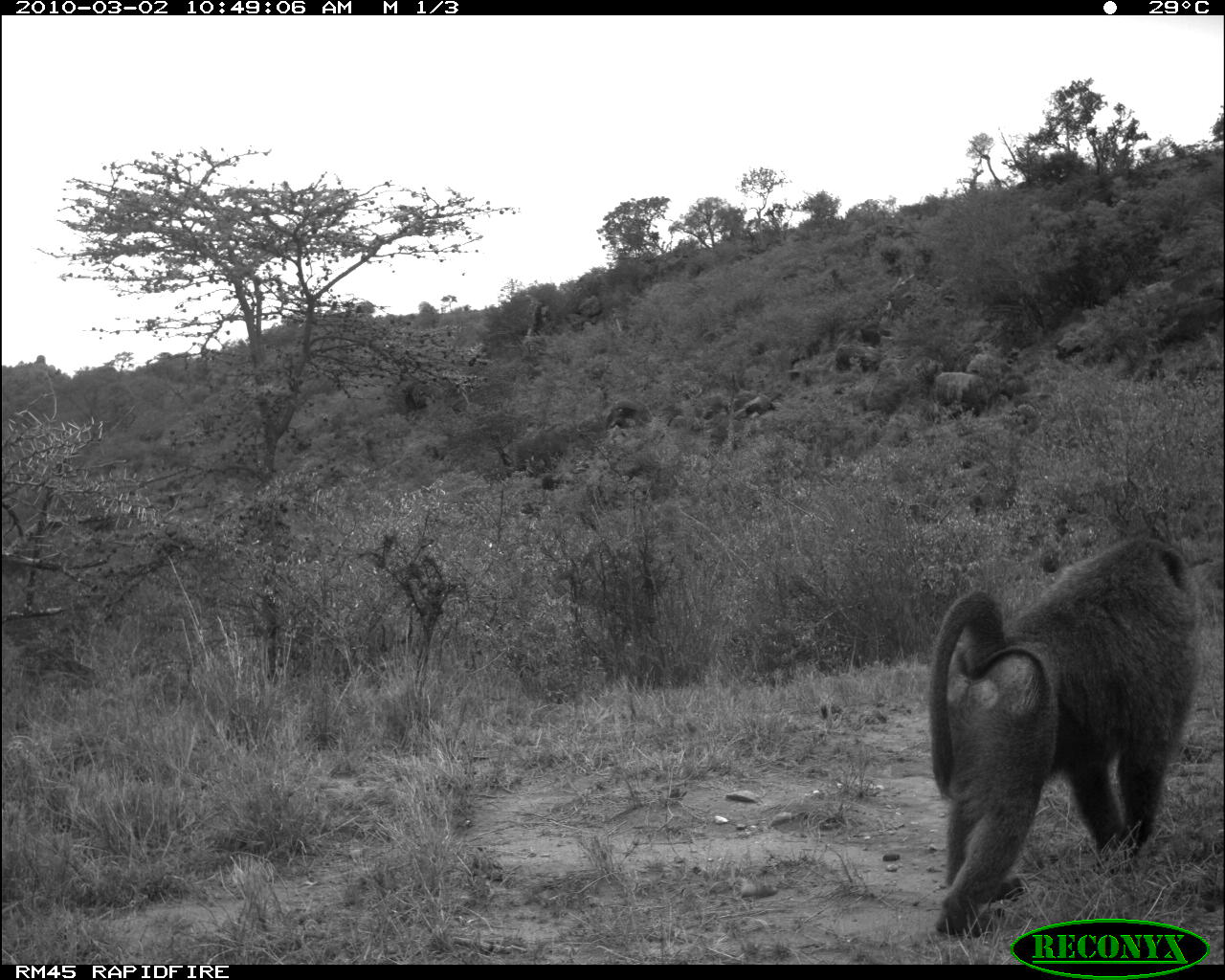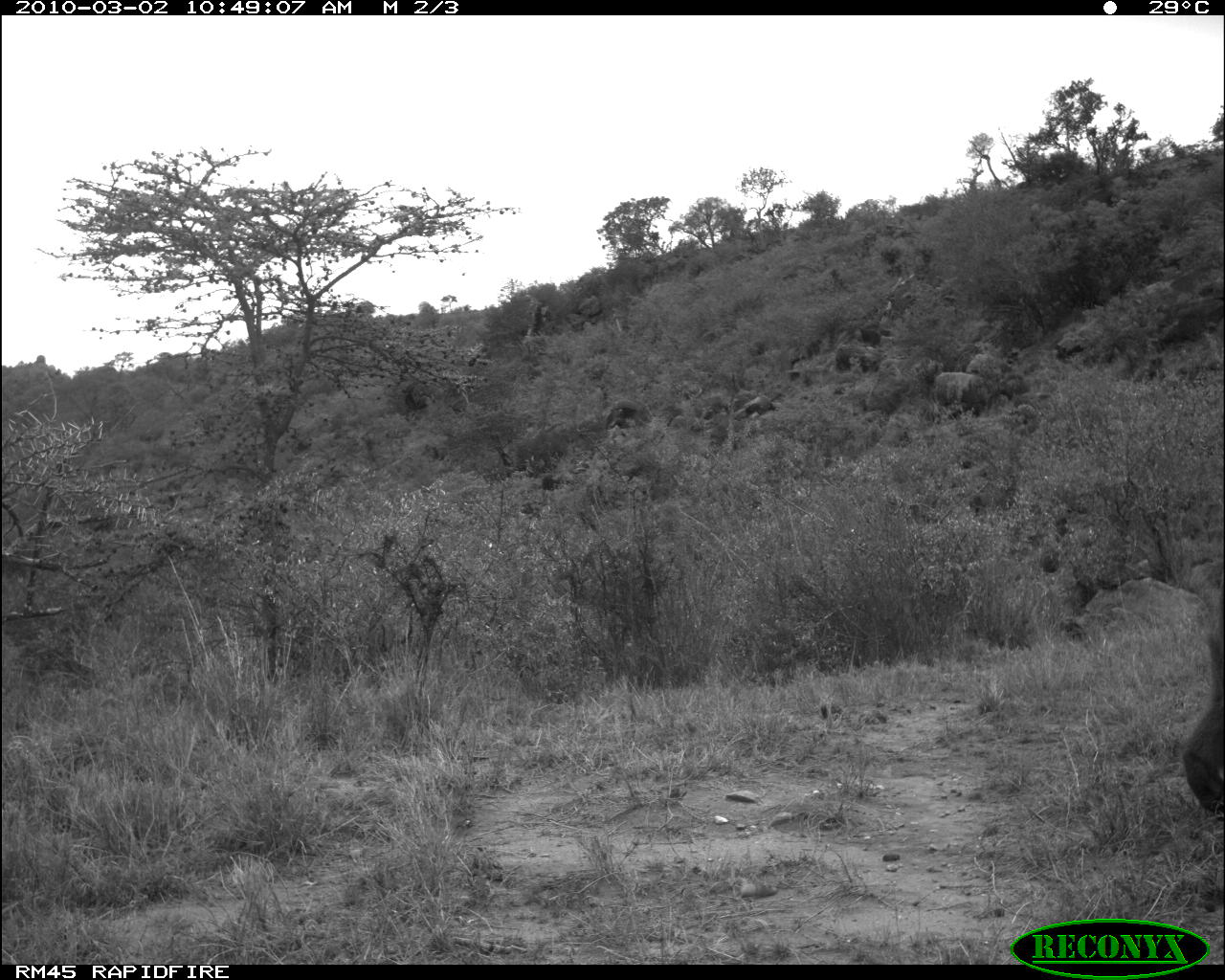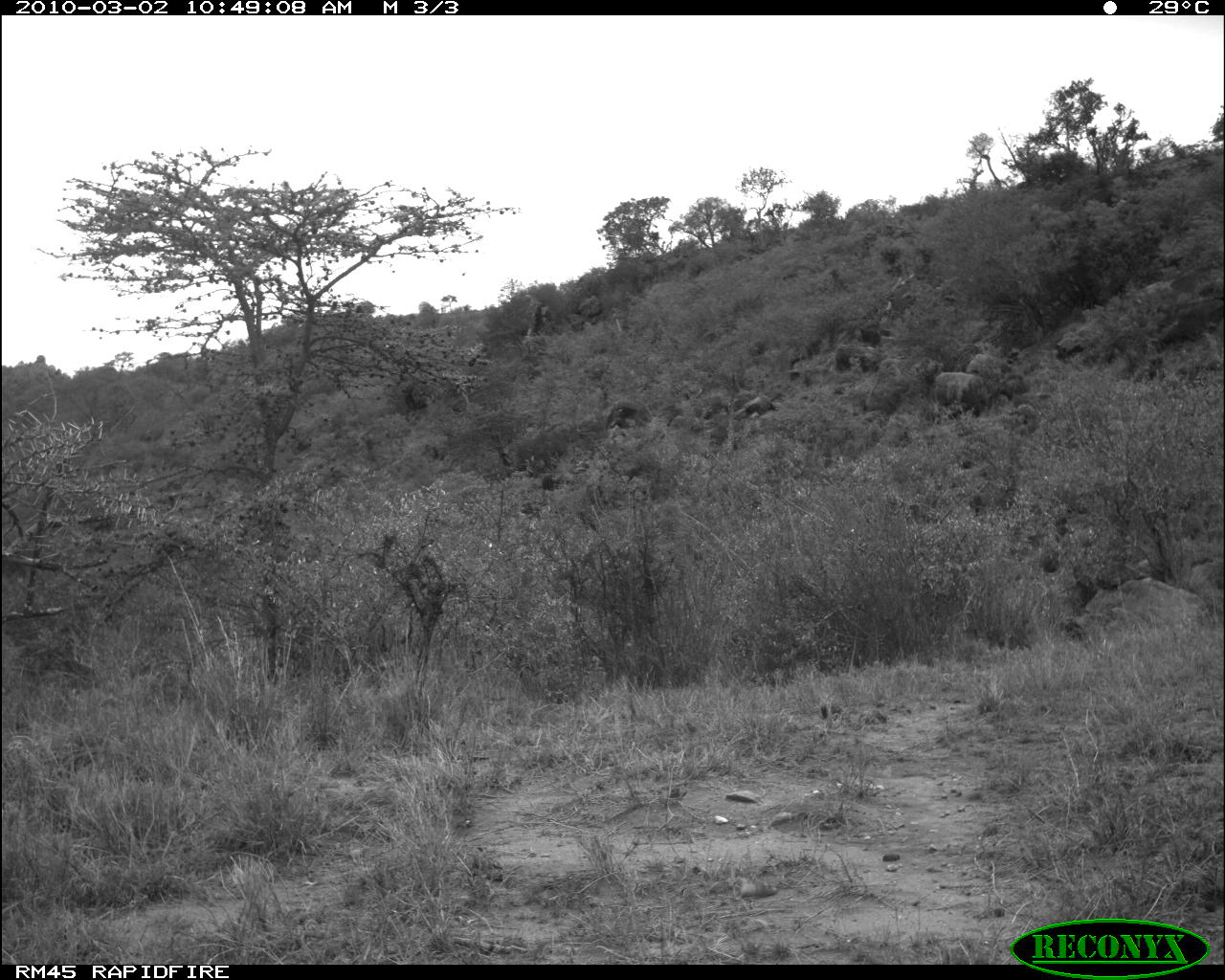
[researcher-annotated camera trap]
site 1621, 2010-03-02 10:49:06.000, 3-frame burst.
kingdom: Animalia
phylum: Chordata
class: Mammalia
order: Primates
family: Cercopithecidae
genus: Papio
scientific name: Papio anubis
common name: olive baboon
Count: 1.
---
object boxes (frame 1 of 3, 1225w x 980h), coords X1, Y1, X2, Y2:
papio anubis: 924, 529, 1203, 942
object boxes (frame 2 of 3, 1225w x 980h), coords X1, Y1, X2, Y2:
papio anubis: 1179, 570, 1224, 823